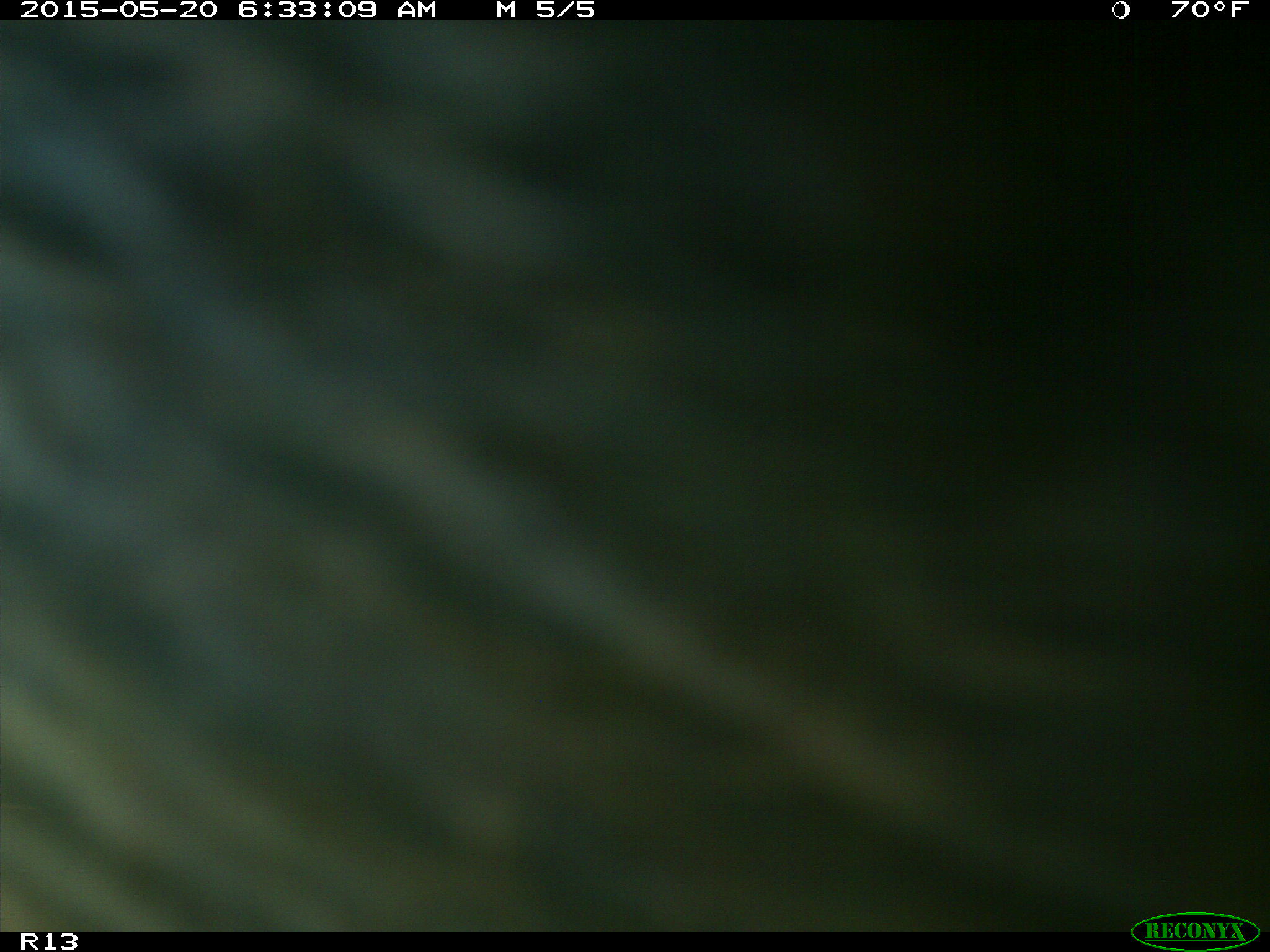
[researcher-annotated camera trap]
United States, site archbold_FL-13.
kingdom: Animalia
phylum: Chordata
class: Mammalia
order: Artiodactyla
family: Bovidae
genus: Bos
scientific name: Bos taurus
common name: domestic cow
Bos taurus (domestic cow).